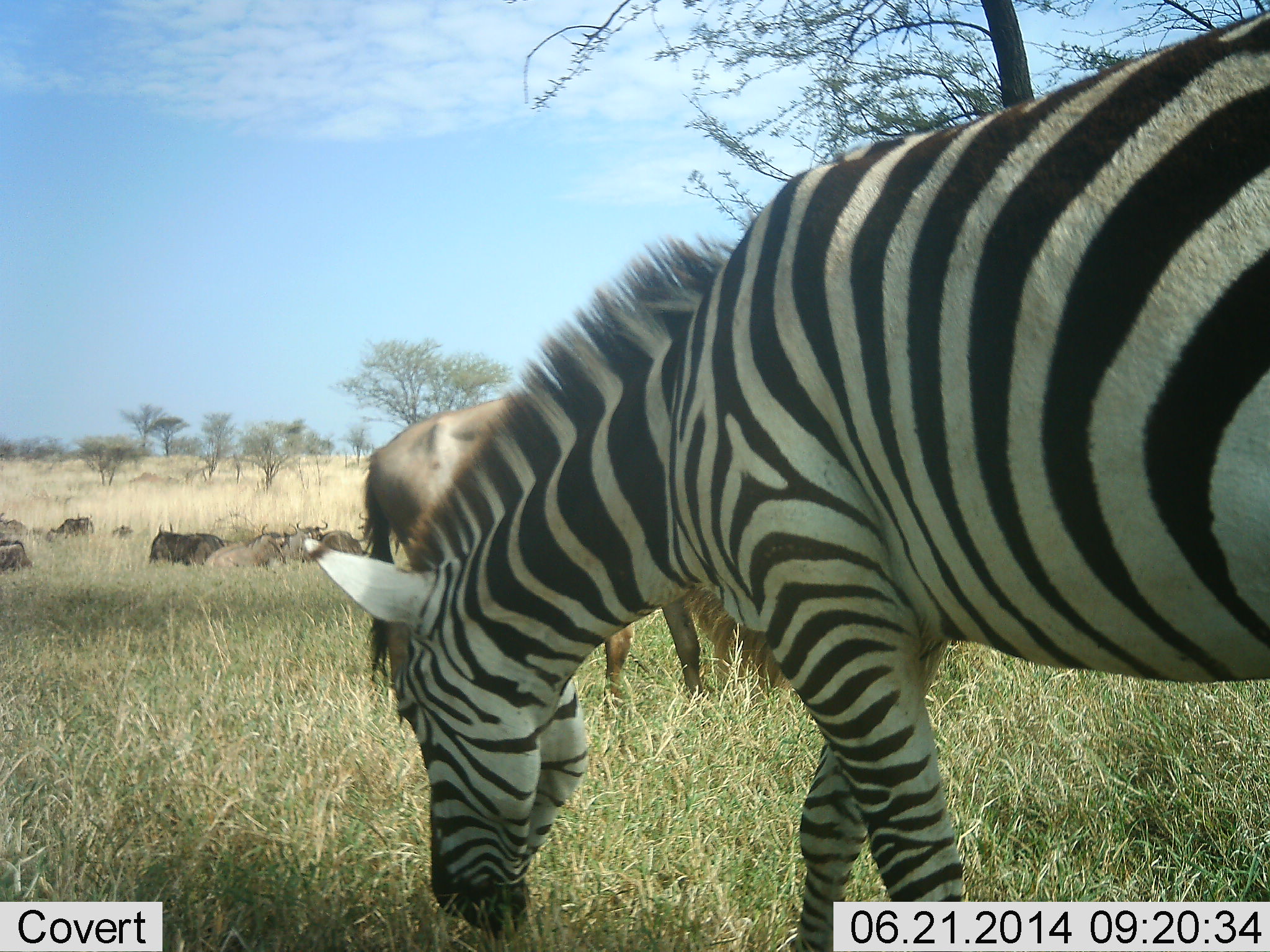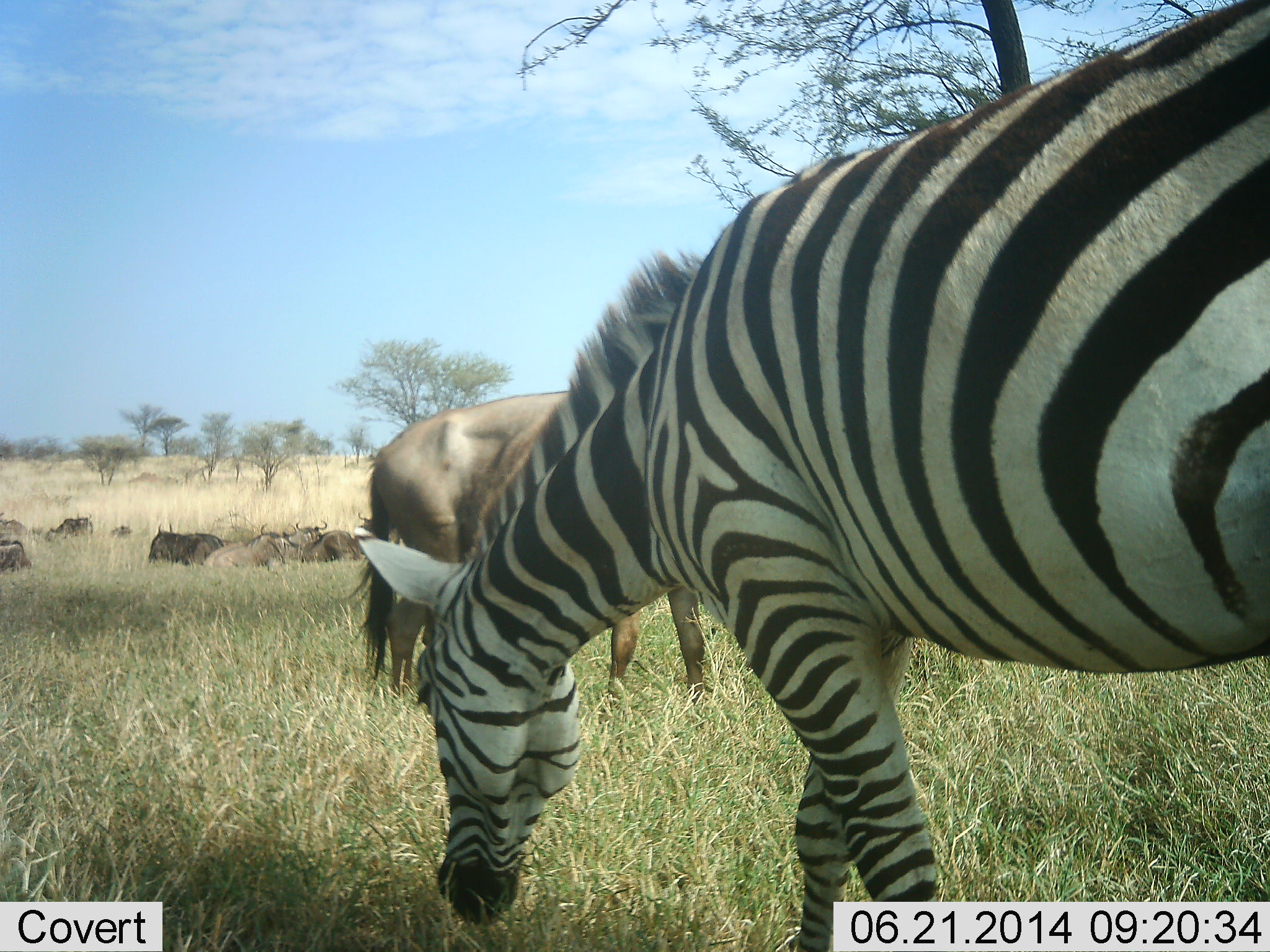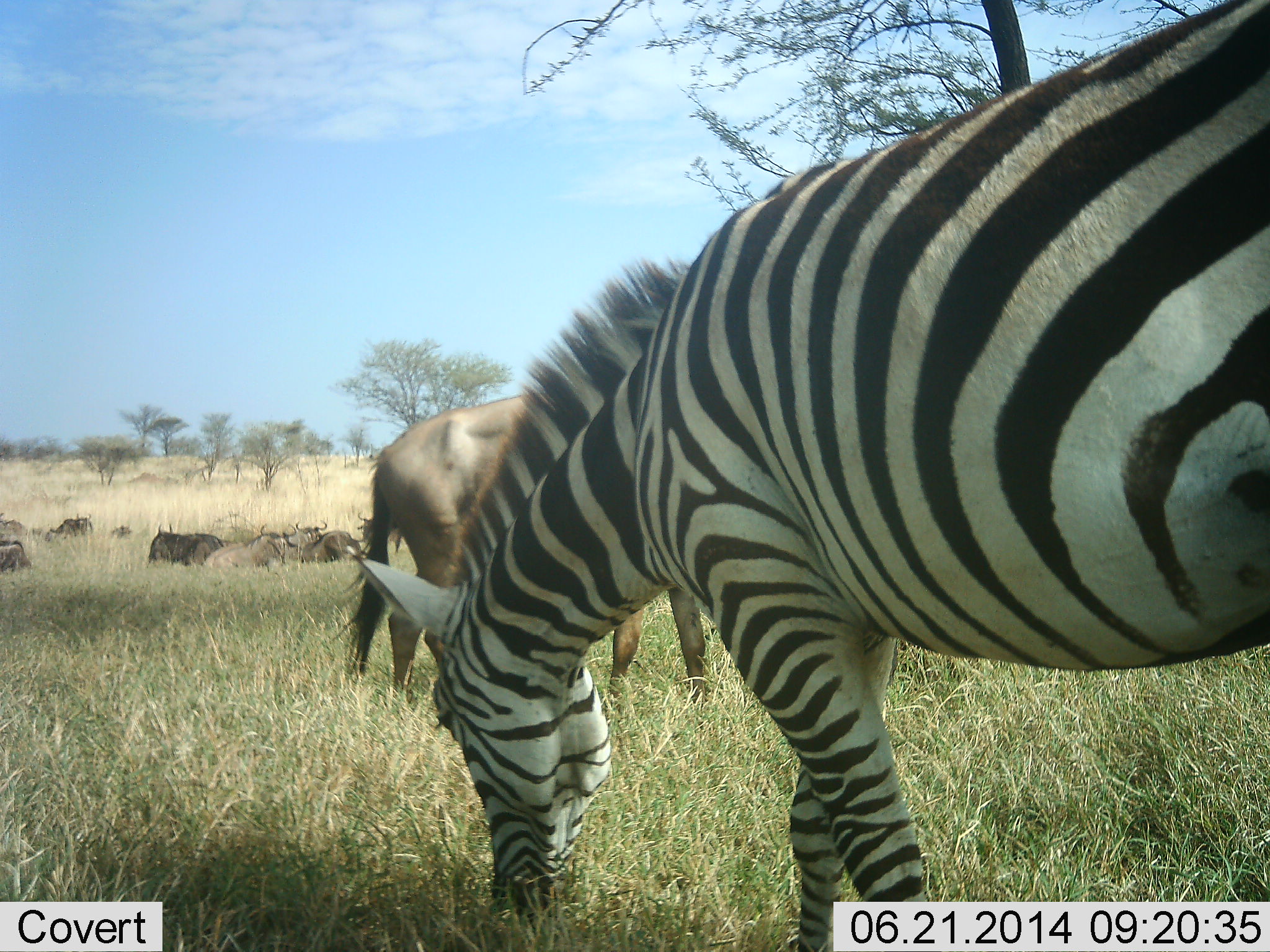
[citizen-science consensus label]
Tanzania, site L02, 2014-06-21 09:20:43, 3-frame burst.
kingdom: Animalia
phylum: Chordata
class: Mammalia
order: Artiodactyla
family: Bovidae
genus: Connochaetes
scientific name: Connochaetes taurinus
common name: blue wildebeest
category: wildebeest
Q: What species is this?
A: Wildebeest (blue wildebeest) (Connochaetes taurinus).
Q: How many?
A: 9.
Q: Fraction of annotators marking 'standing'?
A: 60%.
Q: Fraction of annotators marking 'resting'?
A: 80%.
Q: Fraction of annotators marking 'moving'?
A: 0%.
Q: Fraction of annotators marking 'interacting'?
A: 0%.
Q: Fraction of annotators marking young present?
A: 0%.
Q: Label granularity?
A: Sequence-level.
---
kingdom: Animalia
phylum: Chordata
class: Mammalia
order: Perissodactyla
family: Equidae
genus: Equus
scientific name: Equus quagga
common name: plains zebra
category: zebra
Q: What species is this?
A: Zebra (plains zebra) (Equus quagga).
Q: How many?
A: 1.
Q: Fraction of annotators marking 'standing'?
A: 40%.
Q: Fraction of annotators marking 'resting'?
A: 0%.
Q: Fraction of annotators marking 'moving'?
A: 10%.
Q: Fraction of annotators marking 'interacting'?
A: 0%.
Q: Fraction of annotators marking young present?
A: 0%.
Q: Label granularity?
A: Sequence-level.